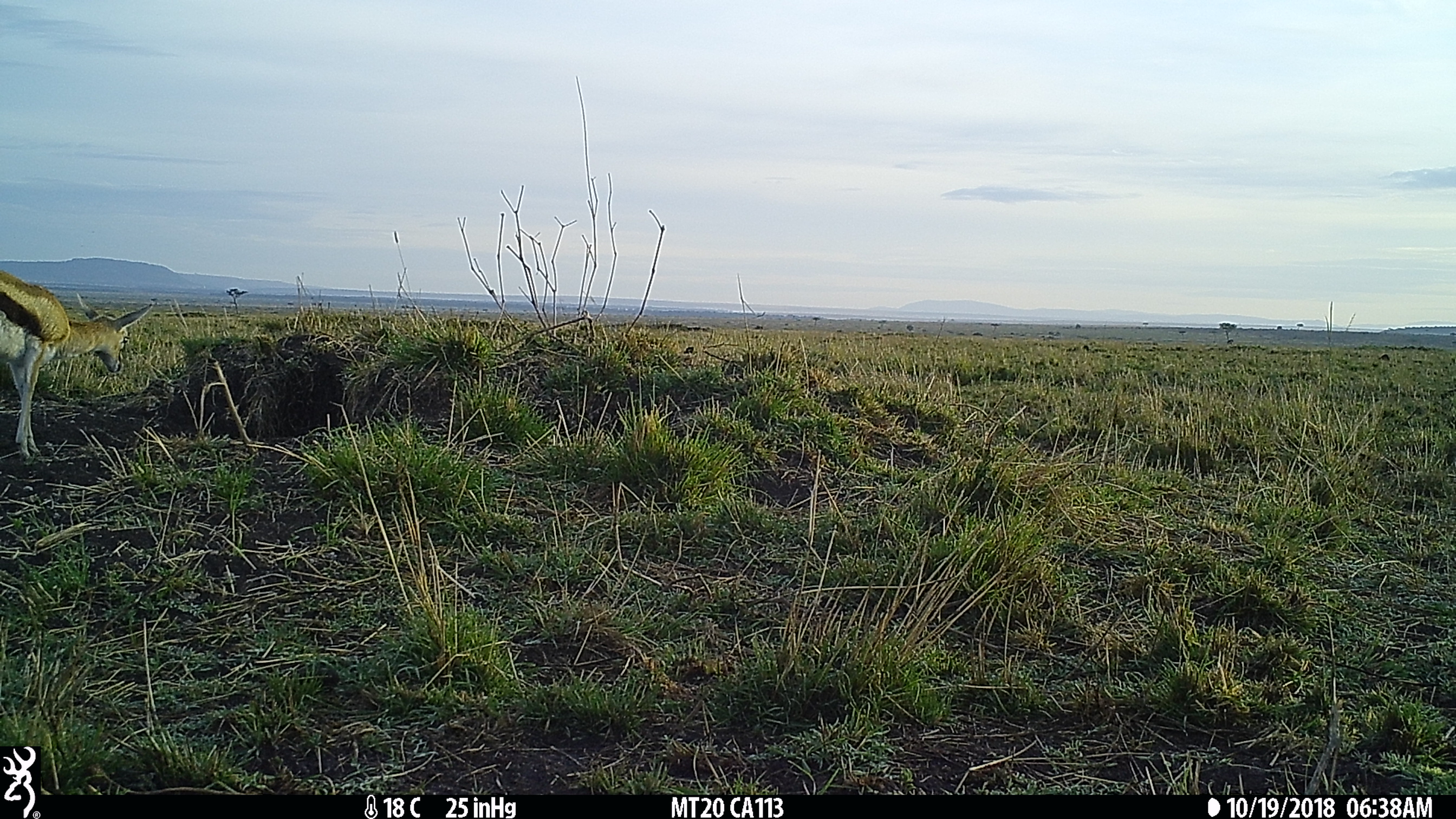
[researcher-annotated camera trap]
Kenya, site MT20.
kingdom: Animalia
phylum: Chordata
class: Mammalia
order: Artiodactyla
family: Bovidae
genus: Eudorcas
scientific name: Eudorcas thomsonii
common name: thomon's gazelle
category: gazelle thomsons